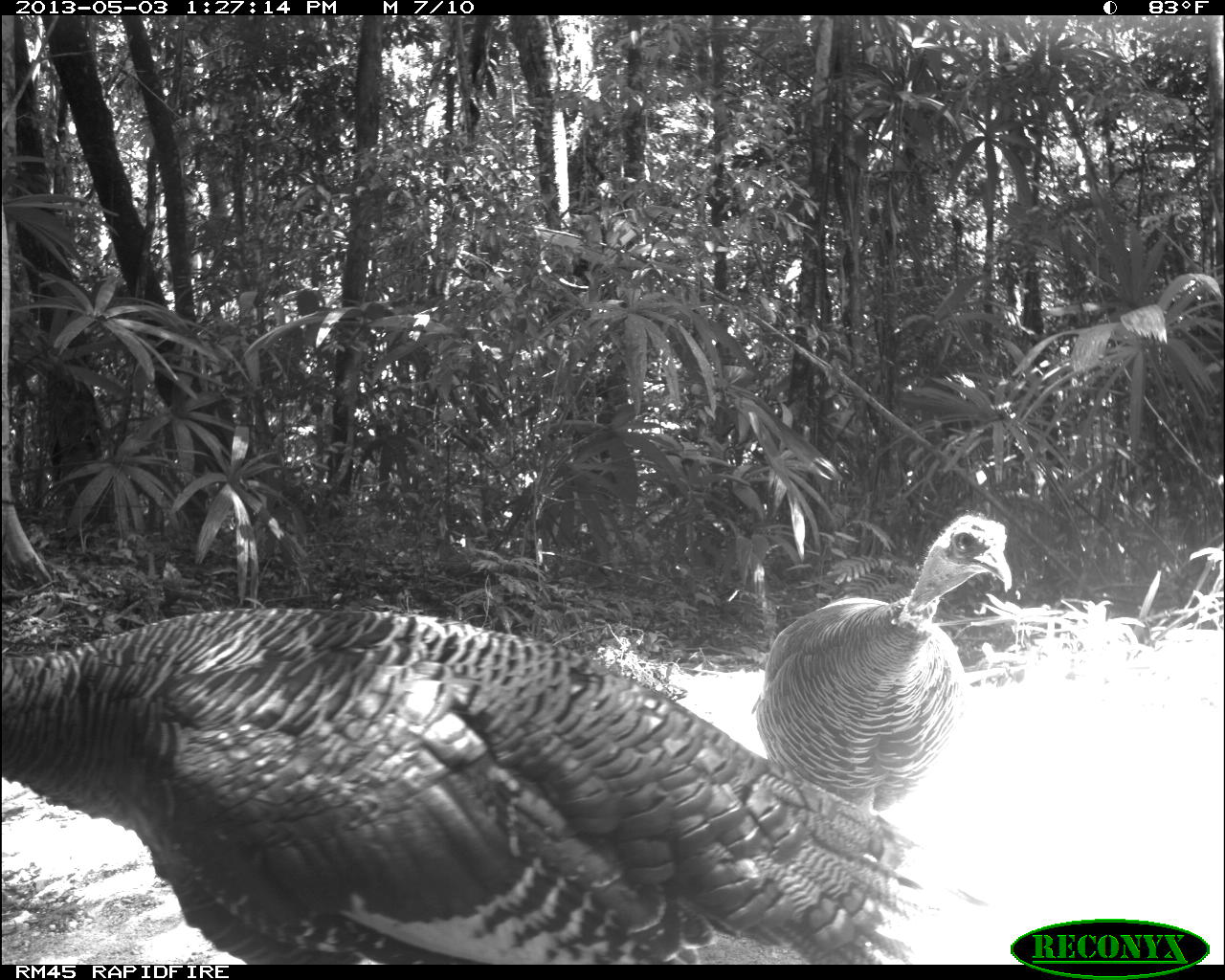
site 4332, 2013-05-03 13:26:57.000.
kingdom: Animalia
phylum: Chordata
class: Aves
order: Galliformes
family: Phasianidae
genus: Meleagris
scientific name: Meleagris ocellata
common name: ocellated turkey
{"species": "Meleagris ocellata (ocellated turkey)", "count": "2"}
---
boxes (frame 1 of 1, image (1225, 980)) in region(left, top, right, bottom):
meleagris ocellata: region(0, 603, 988, 964); region(752, 508, 1012, 813)